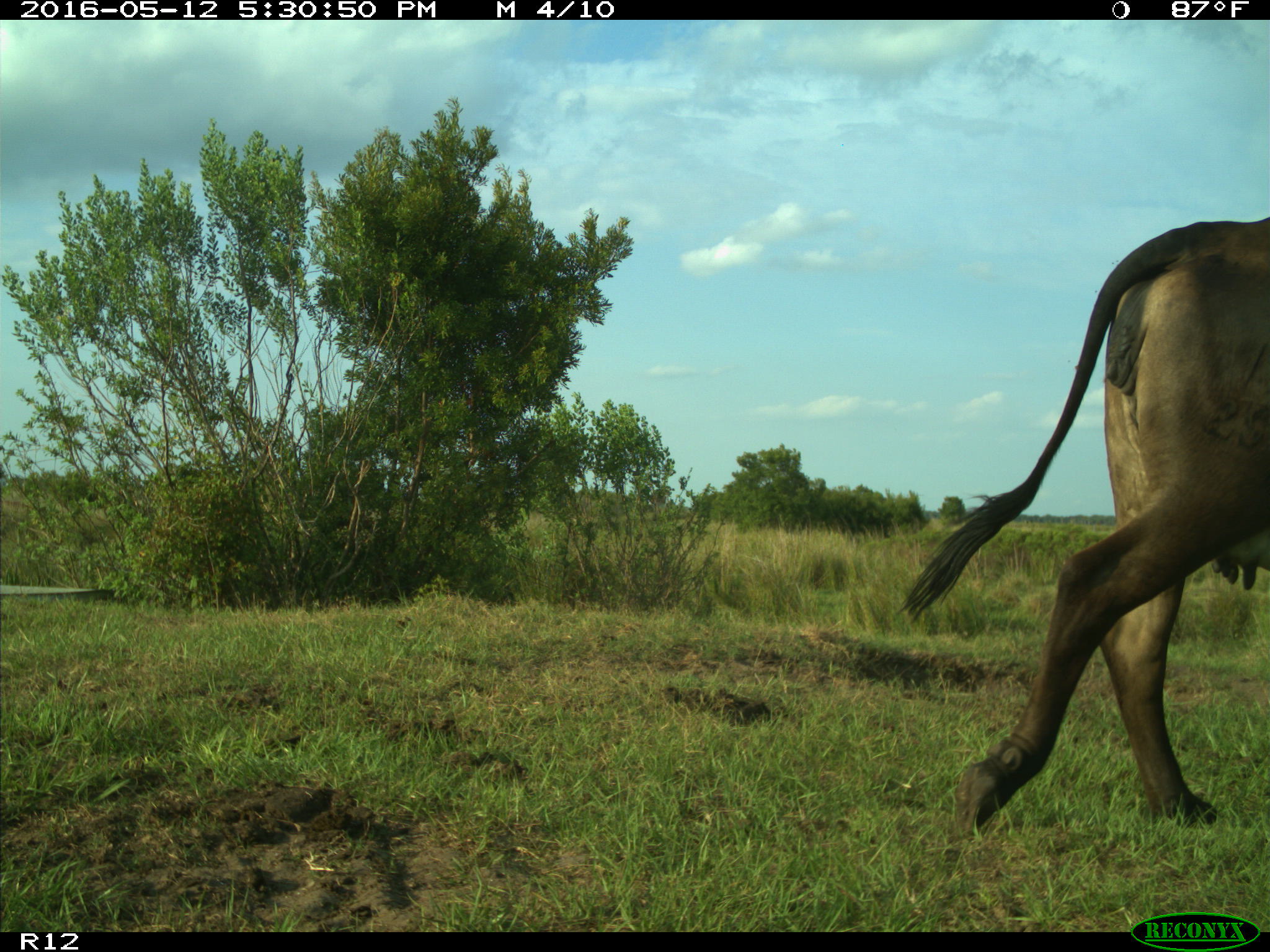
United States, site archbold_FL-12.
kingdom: Animalia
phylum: Chordata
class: Mammalia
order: Artiodactyla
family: Bovidae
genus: Bos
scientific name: Bos taurus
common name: domestic cow